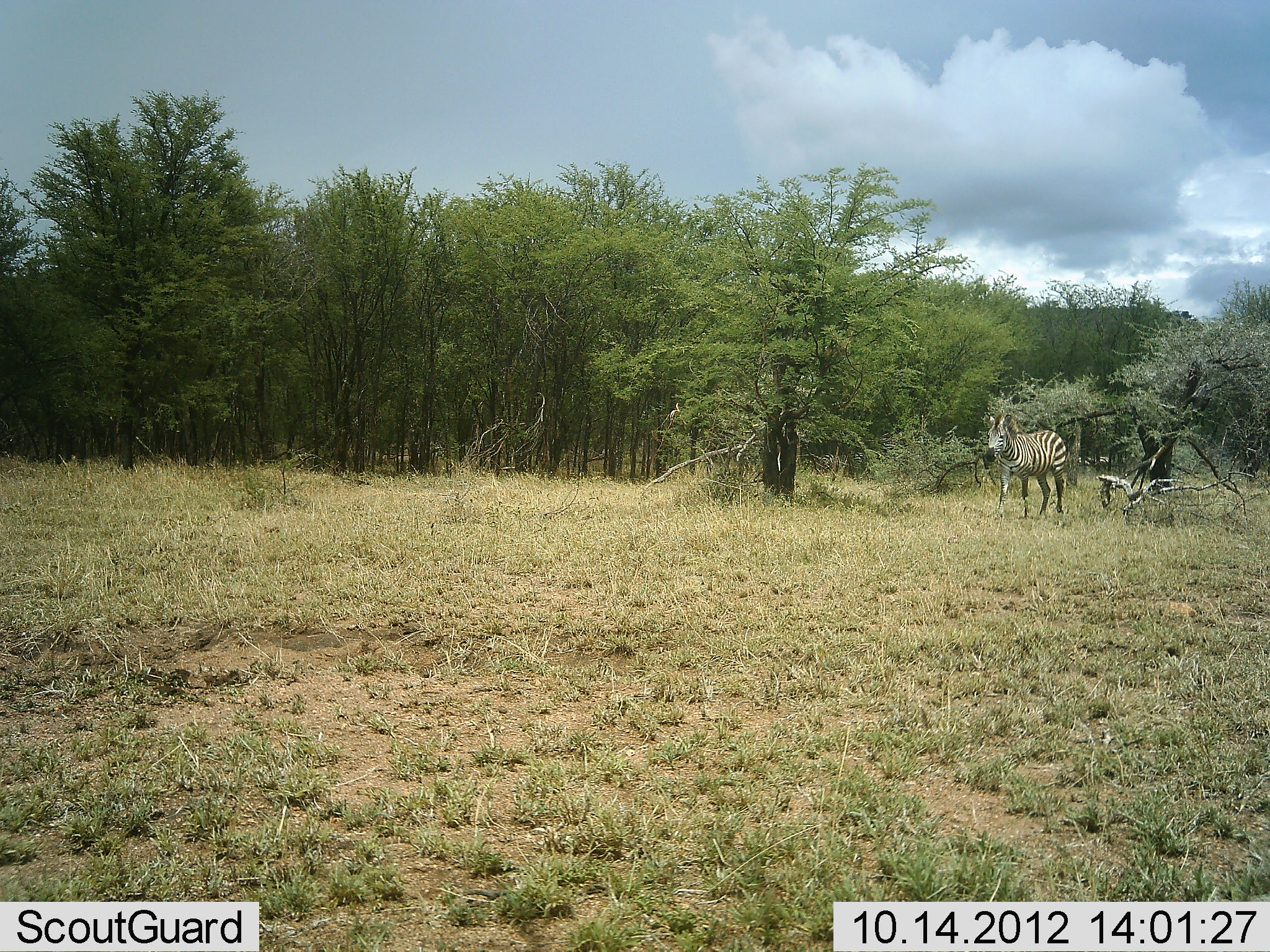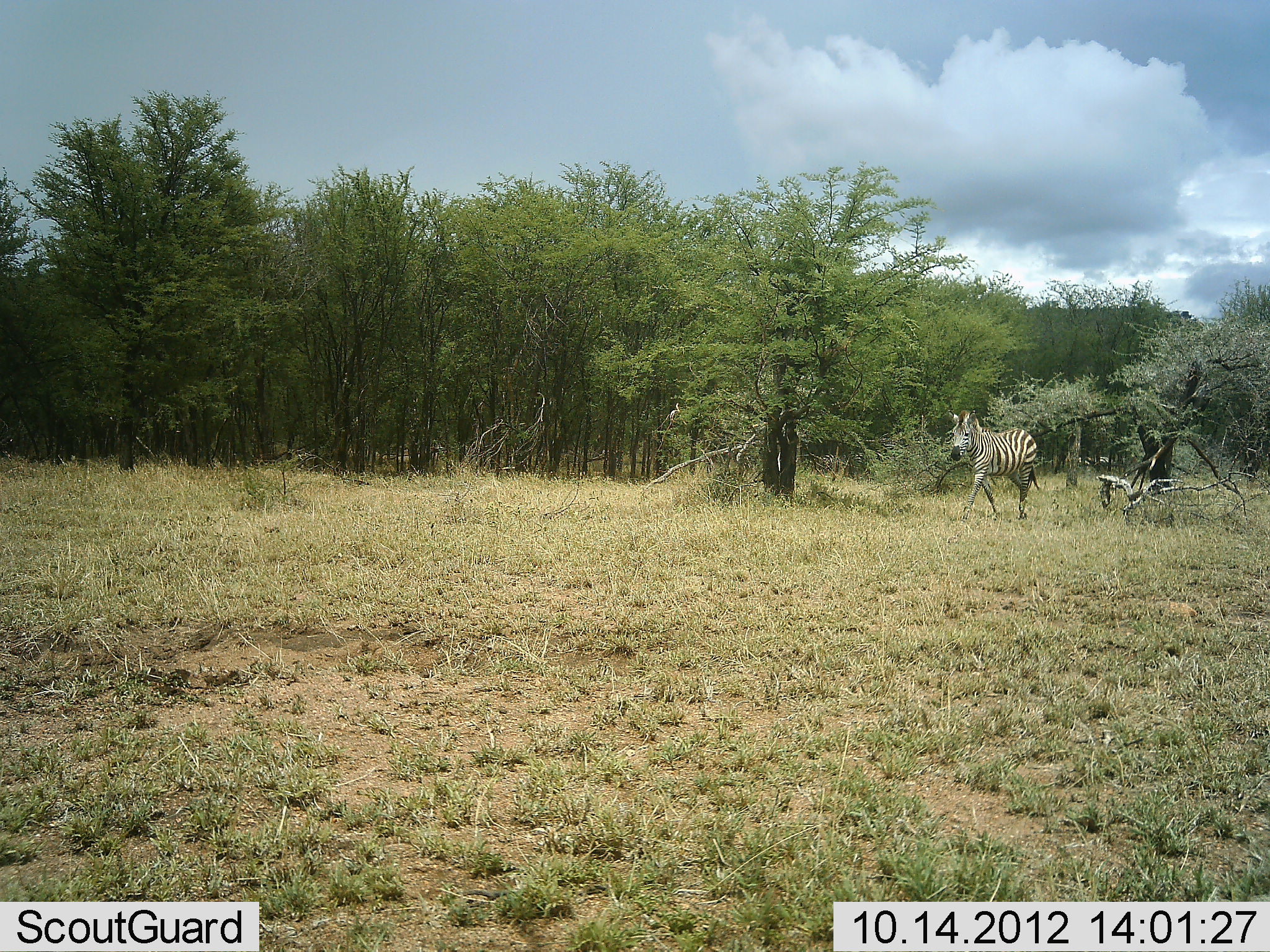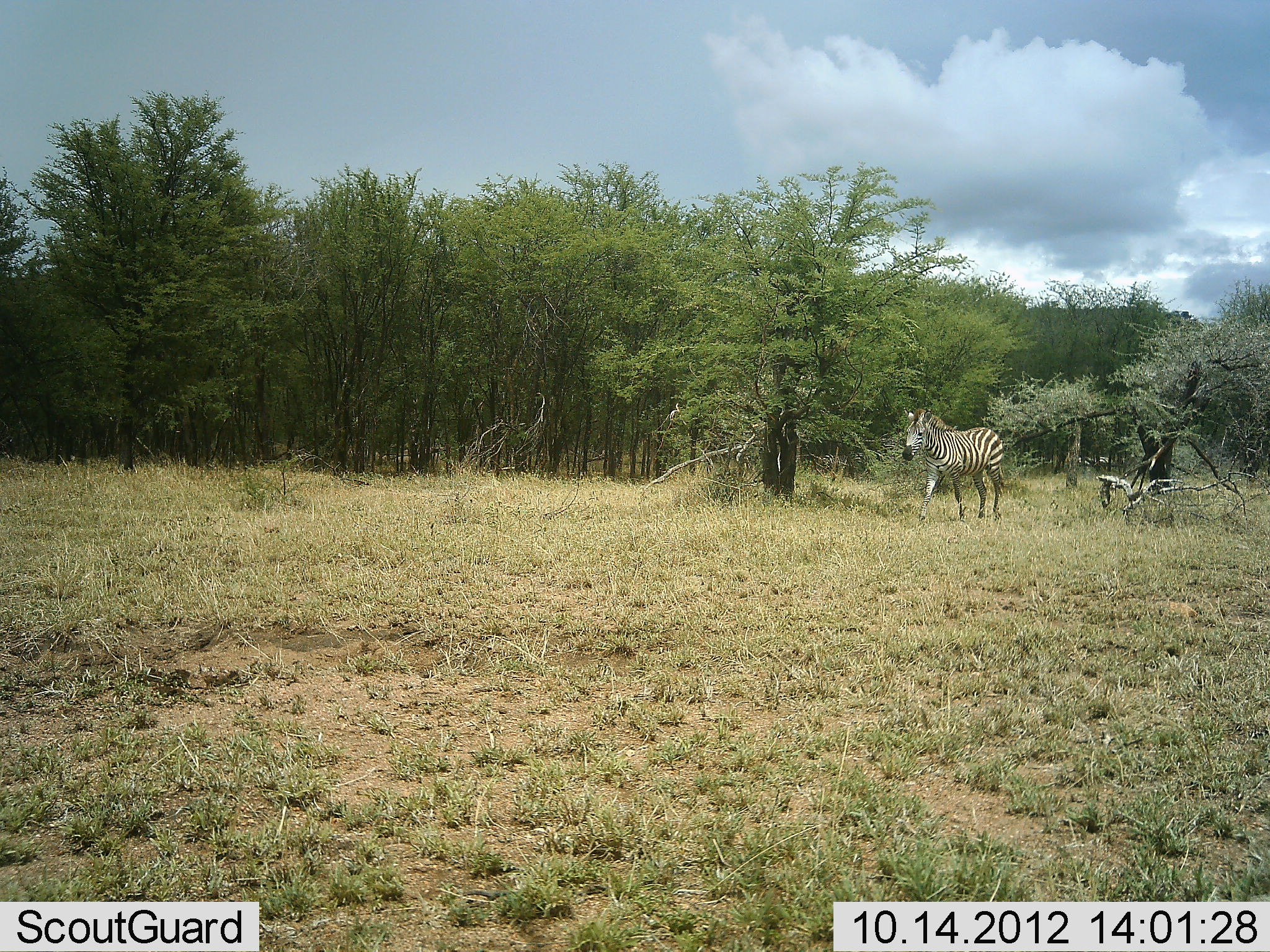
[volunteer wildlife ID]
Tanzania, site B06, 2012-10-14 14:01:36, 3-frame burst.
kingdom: Animalia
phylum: Chordata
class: Mammalia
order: Perissodactyla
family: Equidae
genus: Equus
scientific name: Equus quagga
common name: plains zebra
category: zebra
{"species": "zebra (plains zebra) (Equus quagga)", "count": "1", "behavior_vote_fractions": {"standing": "0%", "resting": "0%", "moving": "100%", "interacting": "0%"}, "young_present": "0%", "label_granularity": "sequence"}